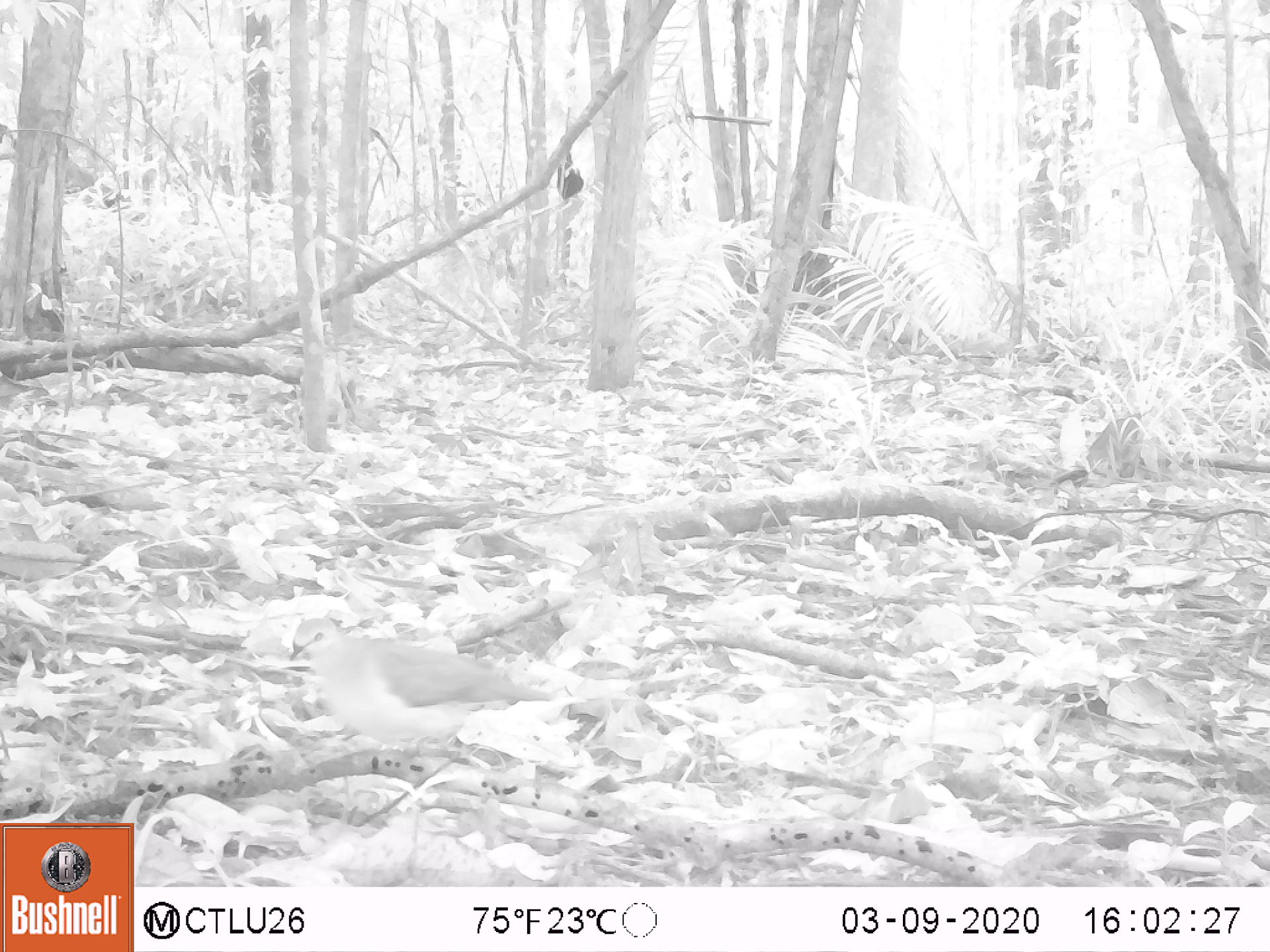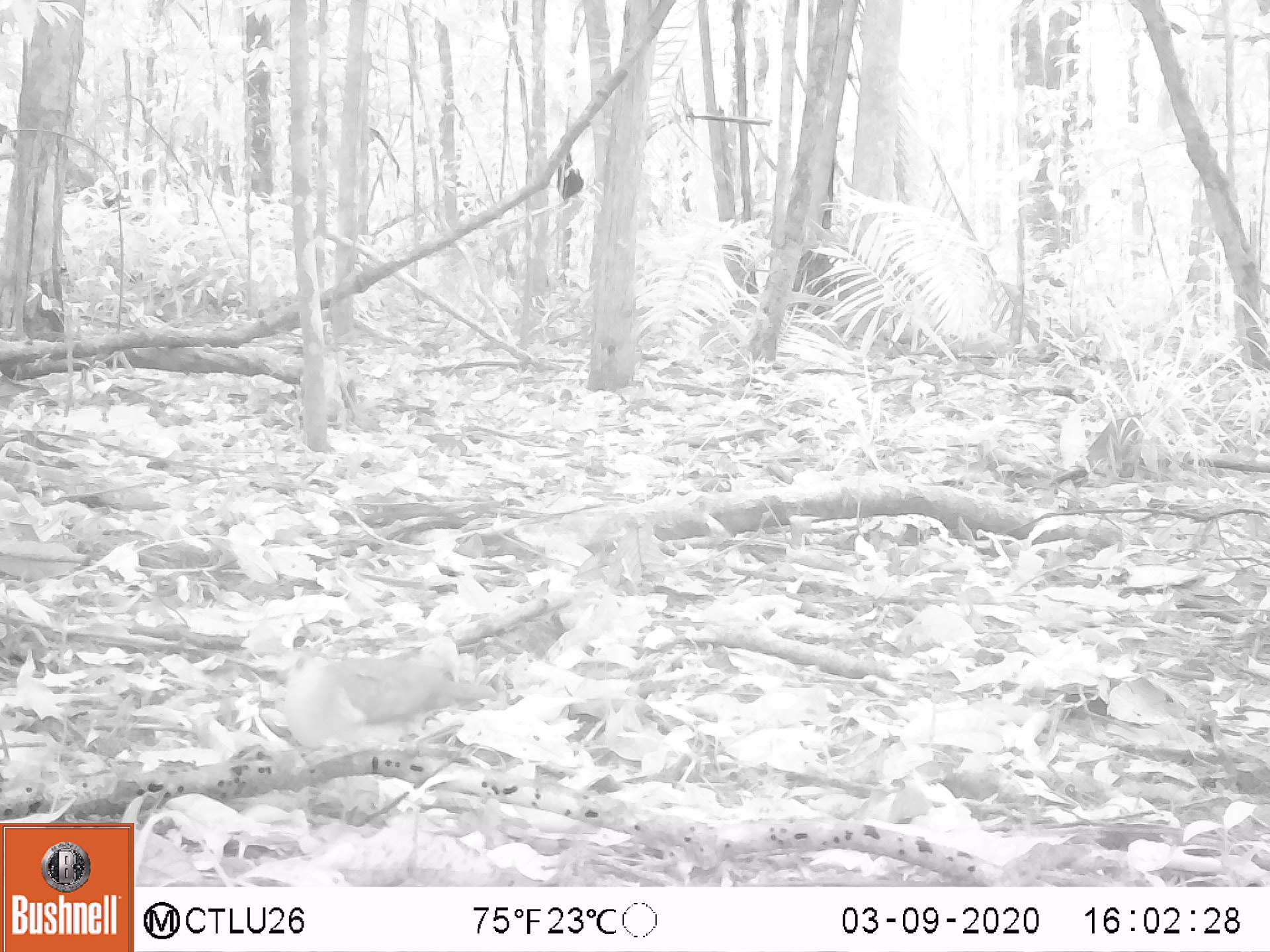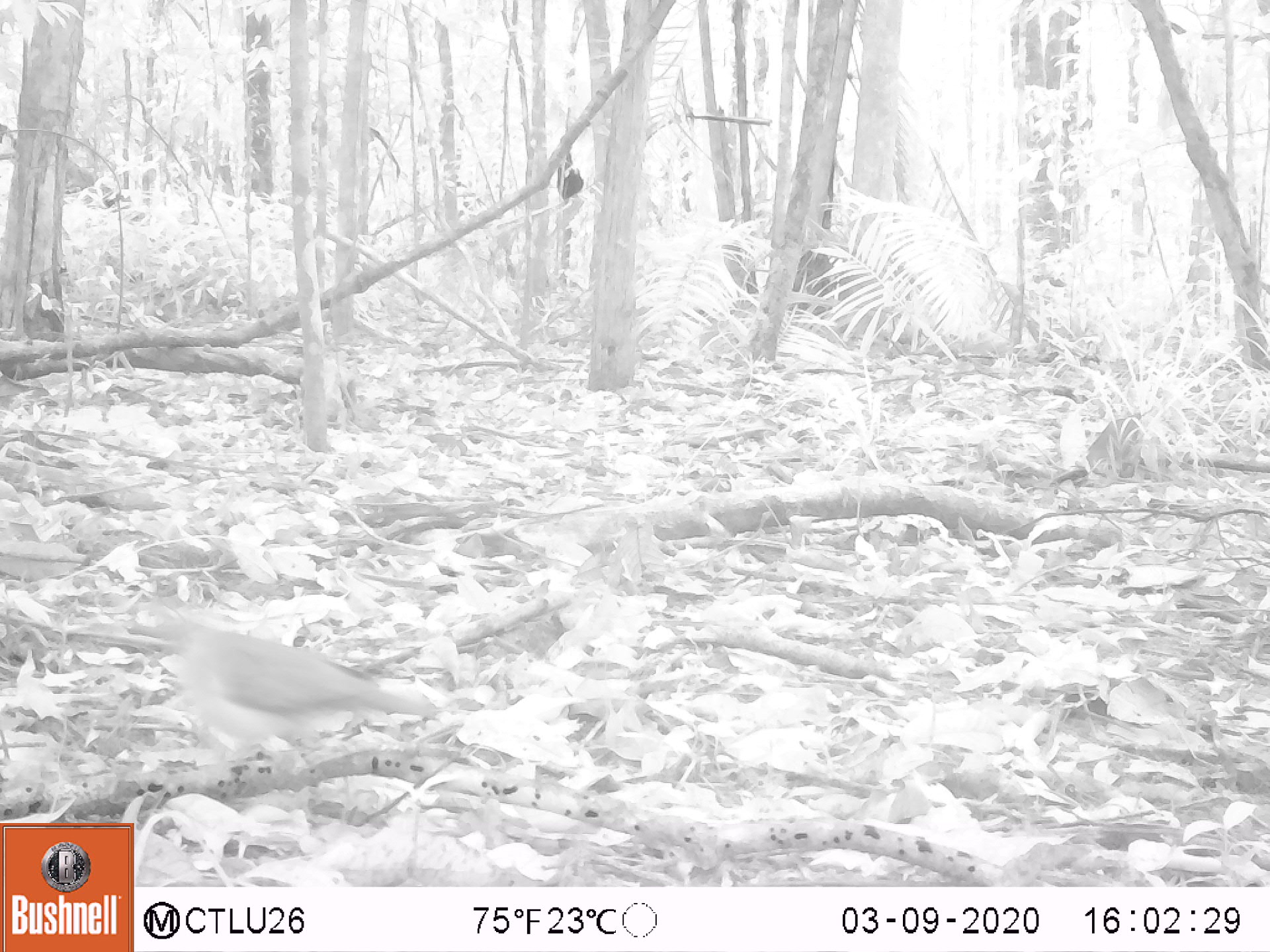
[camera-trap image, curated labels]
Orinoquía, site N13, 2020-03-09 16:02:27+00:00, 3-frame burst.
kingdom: Animalia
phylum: Chordata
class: Aves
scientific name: Aves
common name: bird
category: unknown bird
Unknown bird (bird) (Aves).